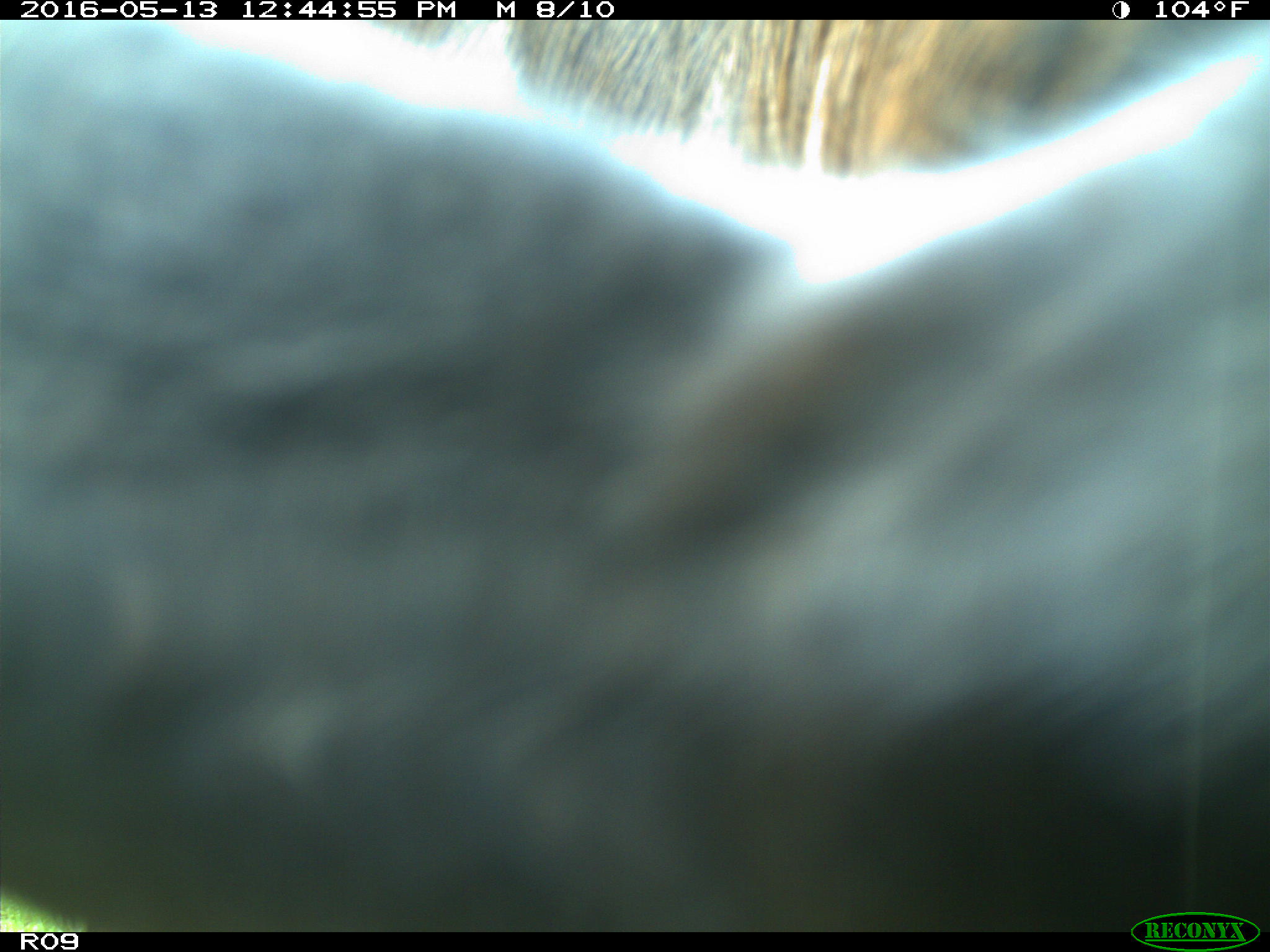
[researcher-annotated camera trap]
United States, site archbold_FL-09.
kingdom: Animalia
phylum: Chordata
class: Mammalia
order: Artiodactyla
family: Bovidae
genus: Bos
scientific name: Bos taurus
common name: domestic cow